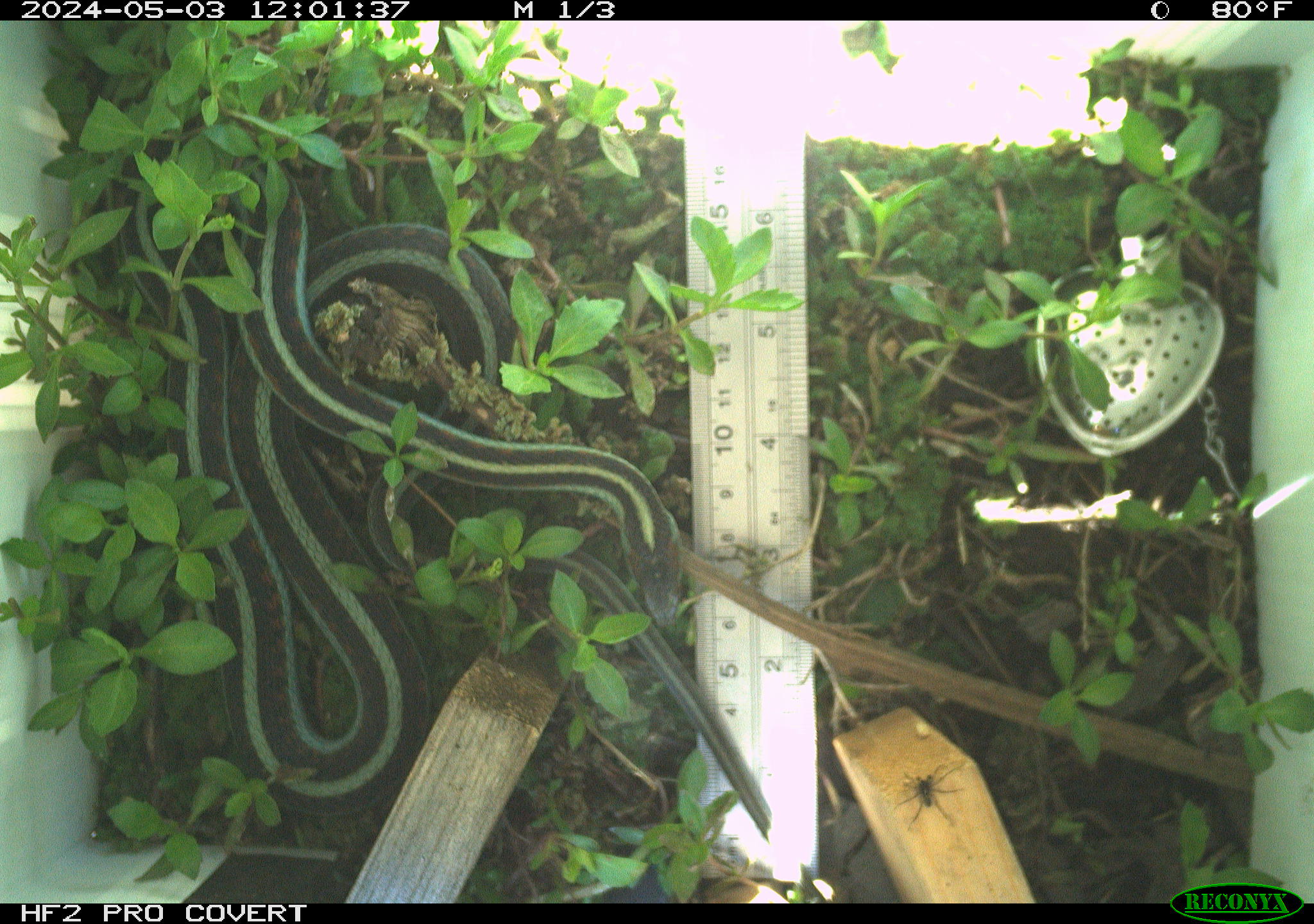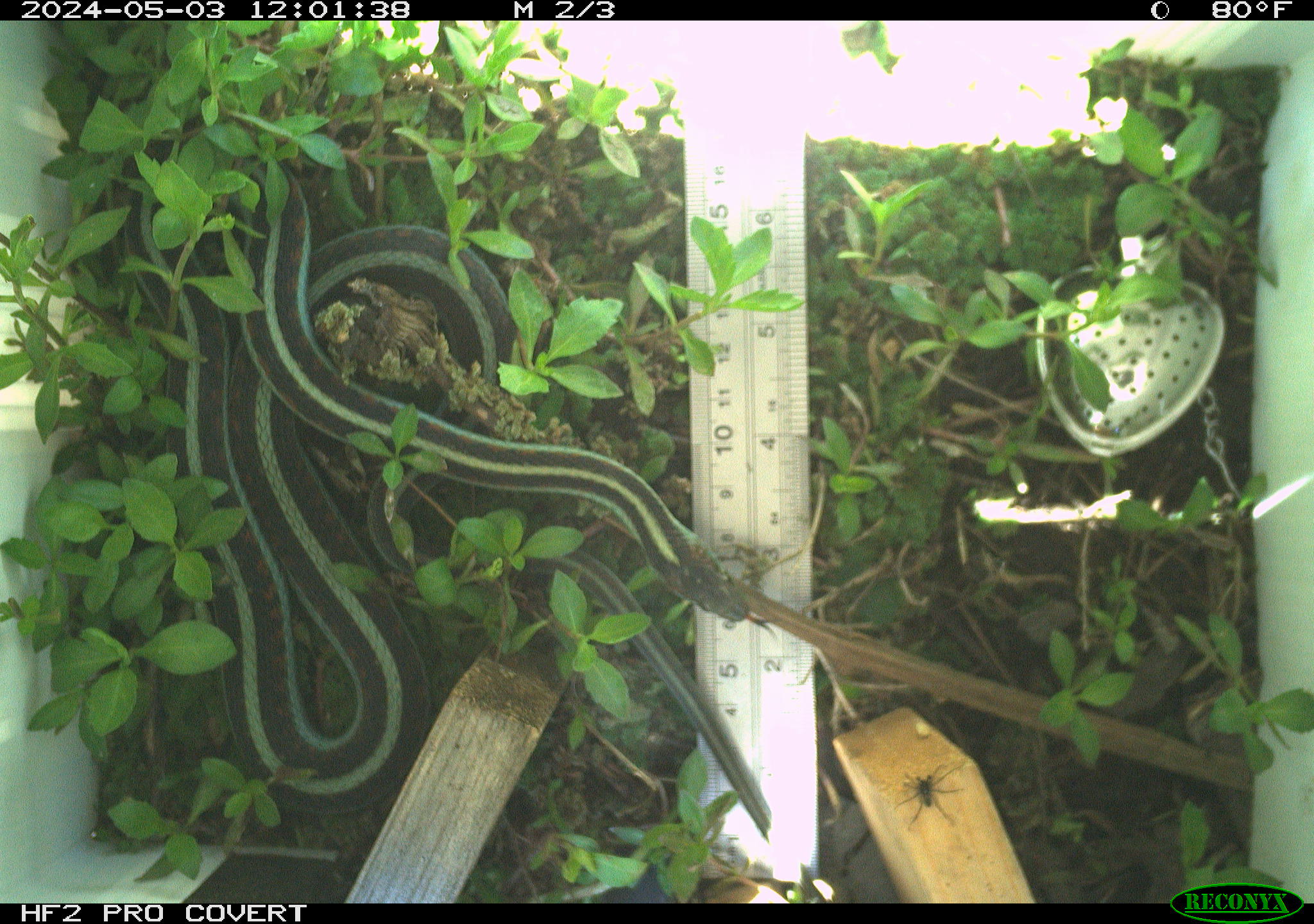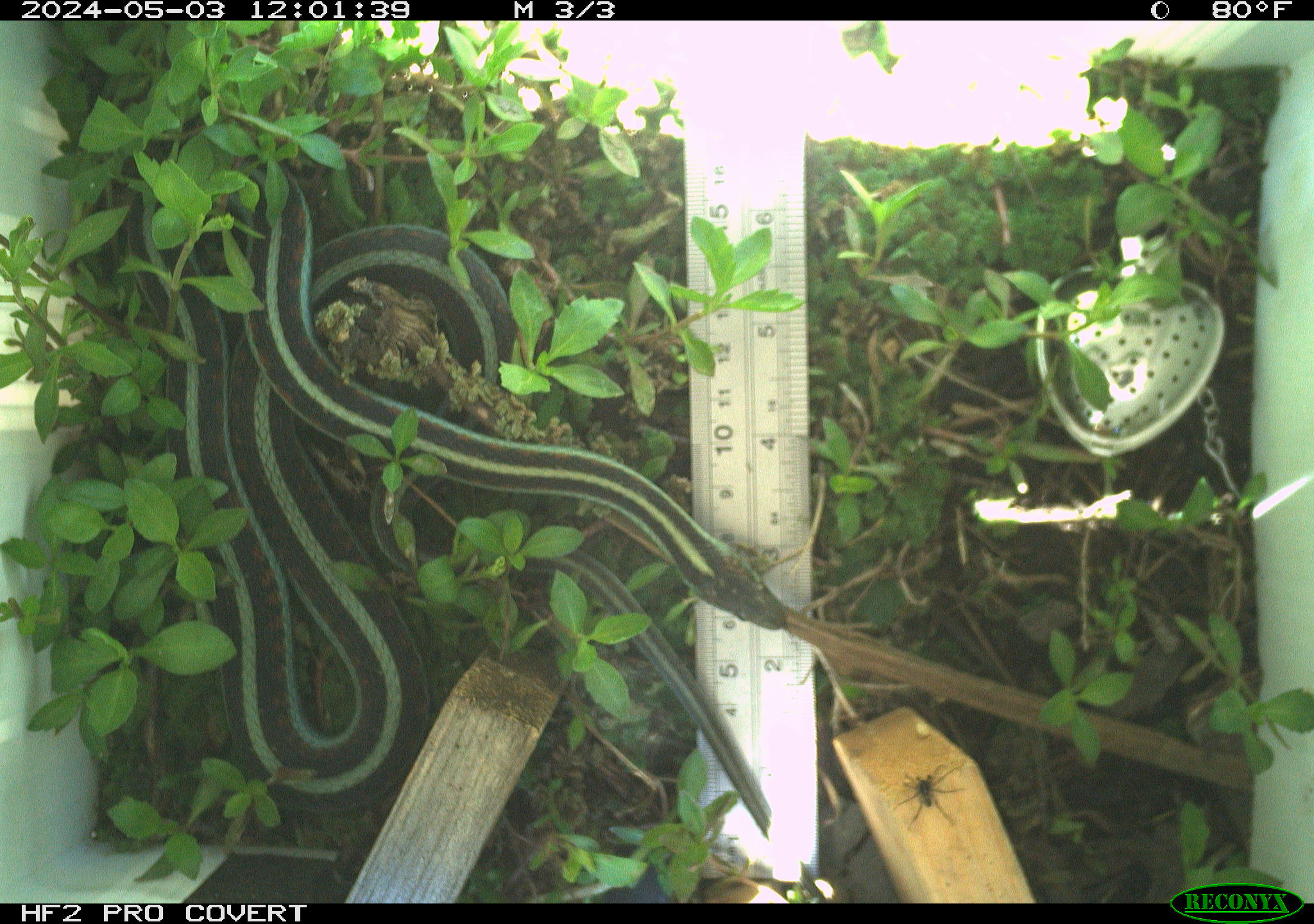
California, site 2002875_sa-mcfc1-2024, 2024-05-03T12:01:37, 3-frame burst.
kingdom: Animalia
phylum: Chordata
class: Reptilia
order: Squamata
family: Colubridae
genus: Thamnophis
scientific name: Thamnophis sirtalis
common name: common gartersnake